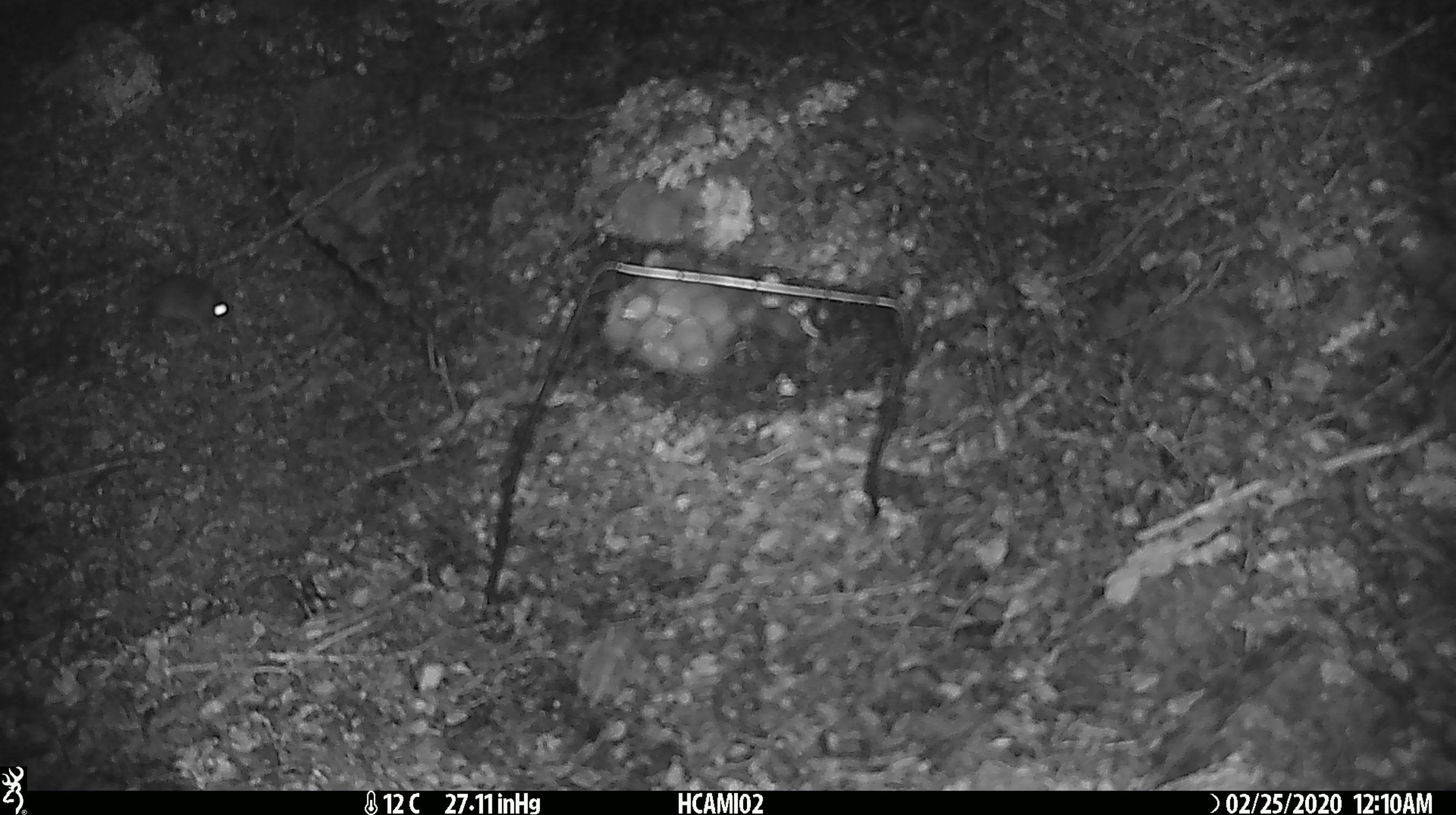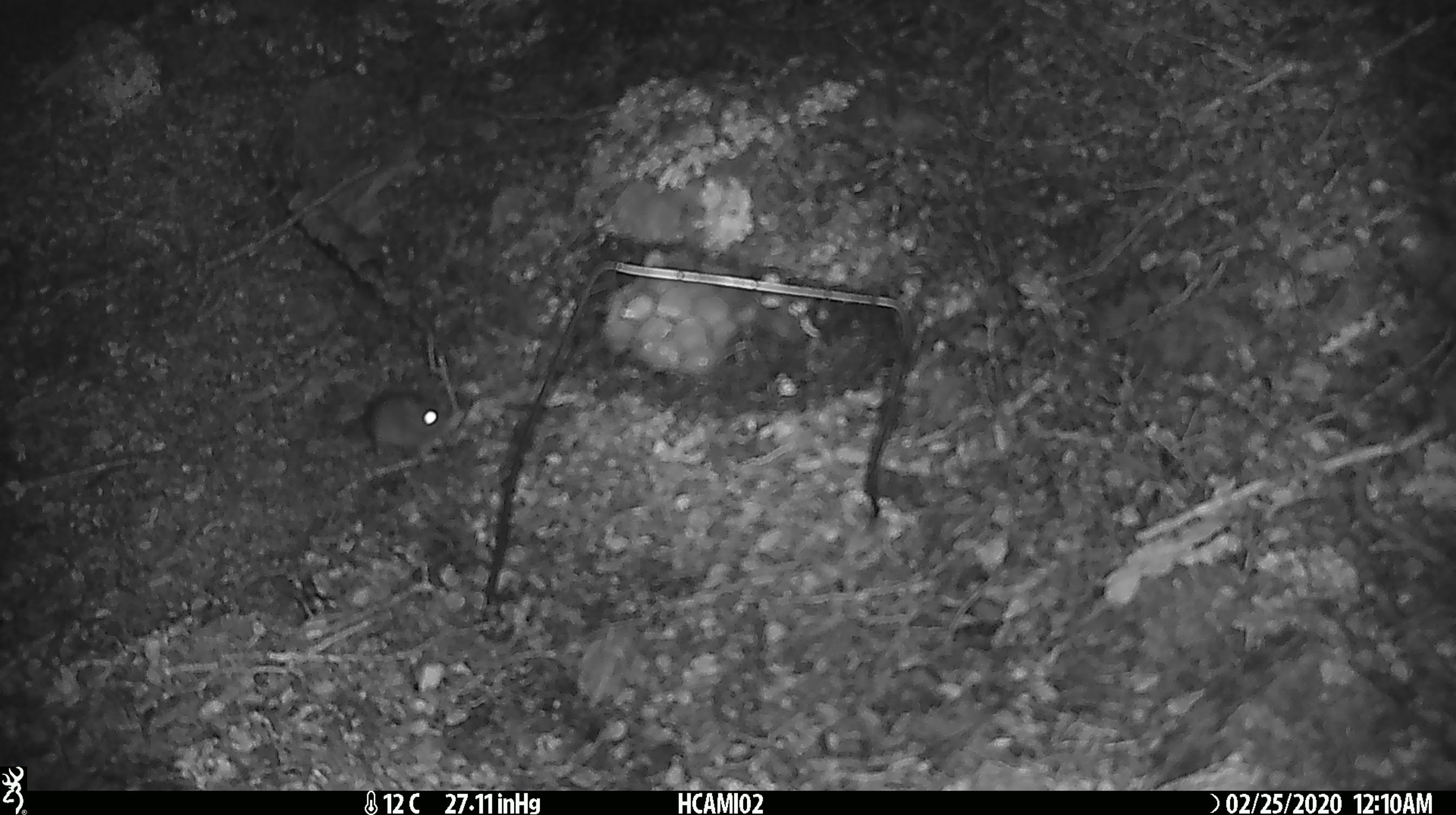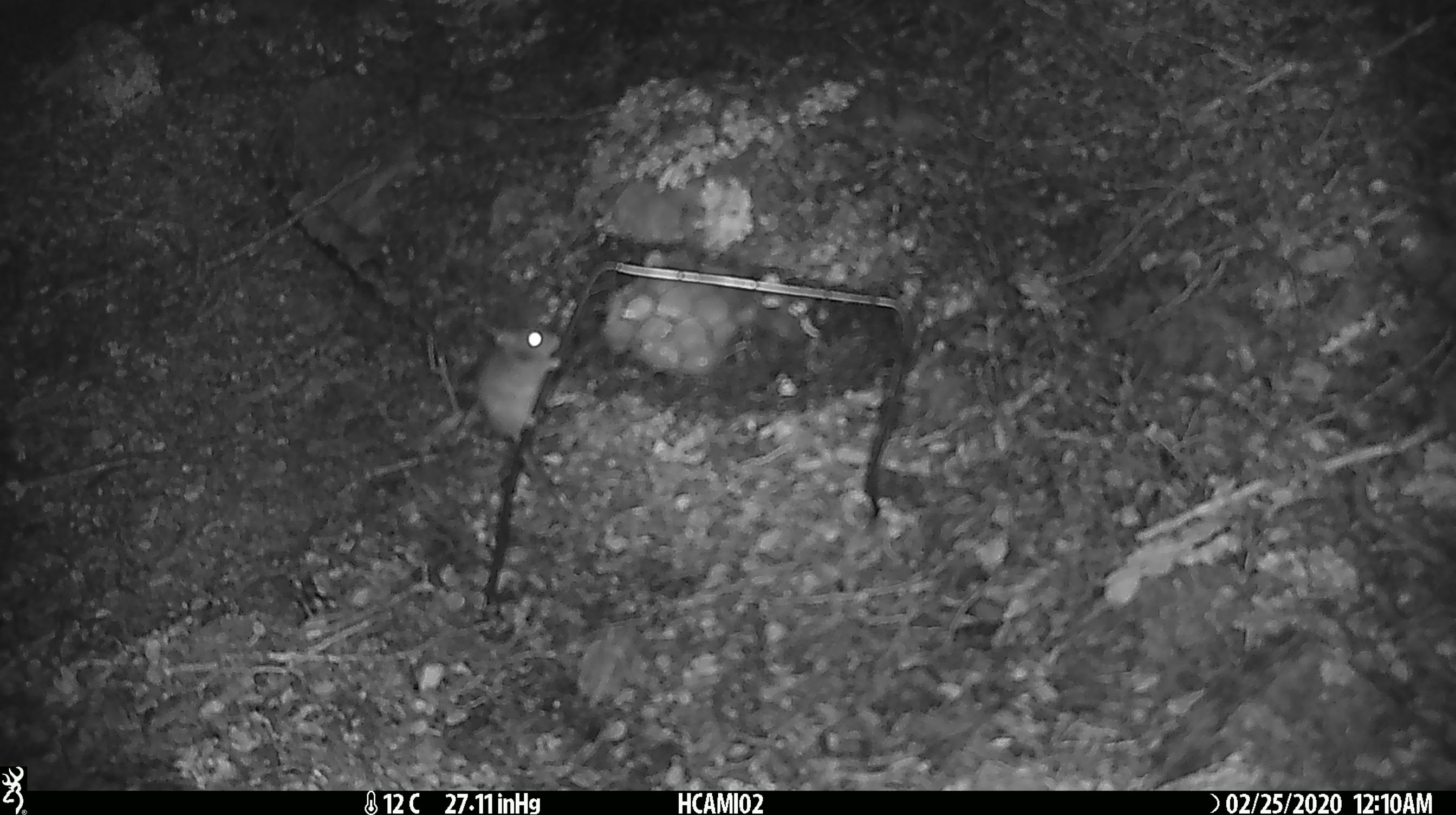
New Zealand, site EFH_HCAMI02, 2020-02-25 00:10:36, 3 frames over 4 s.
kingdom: Animalia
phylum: Chordata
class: Mammalia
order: Rodentia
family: Muridae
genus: Mus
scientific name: Mus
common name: mouse